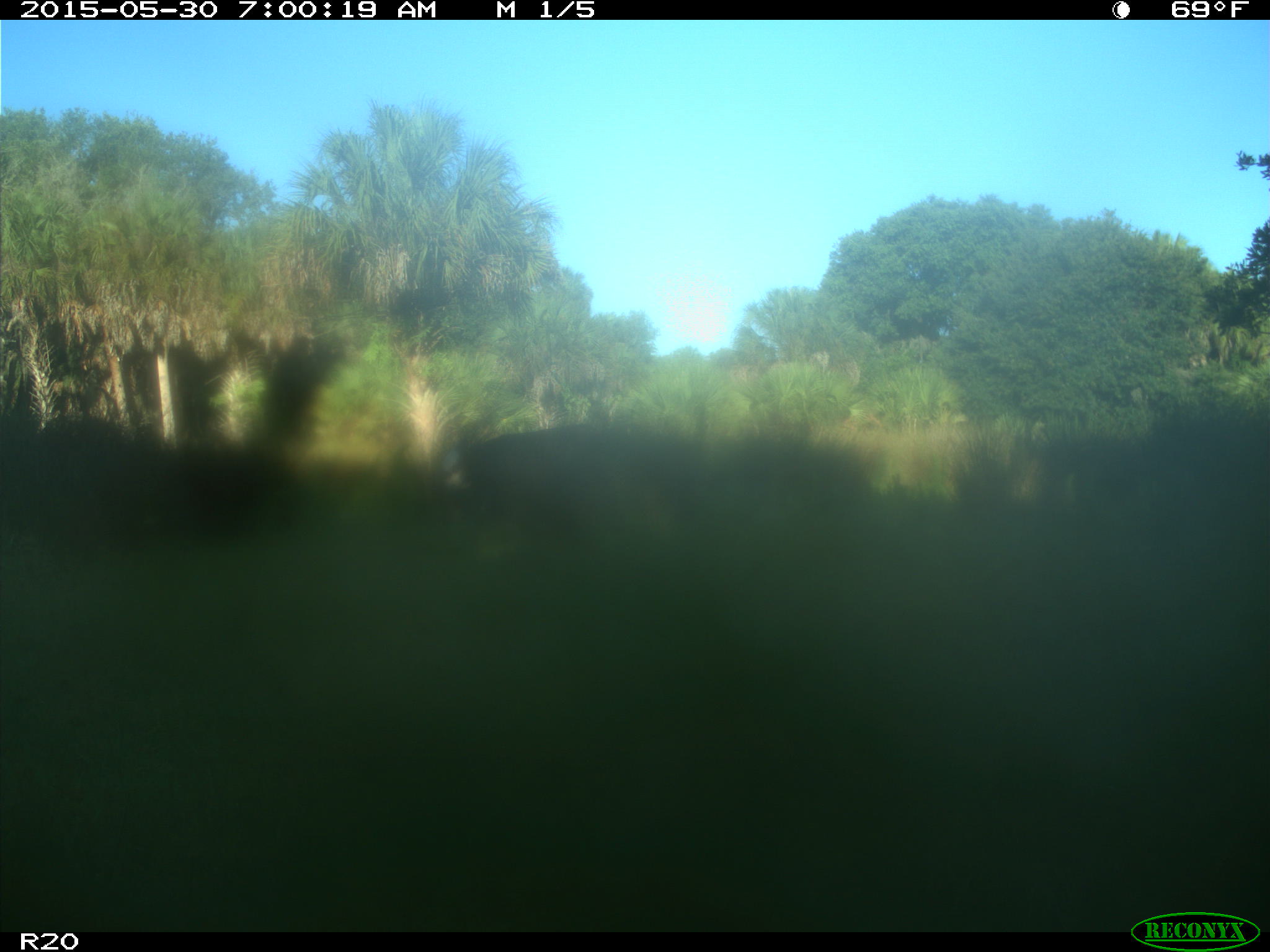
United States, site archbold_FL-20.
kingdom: Animalia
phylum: Chordata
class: Mammalia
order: Artiodactyla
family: Bovidae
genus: Bos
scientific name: Bos taurus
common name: domestic cow